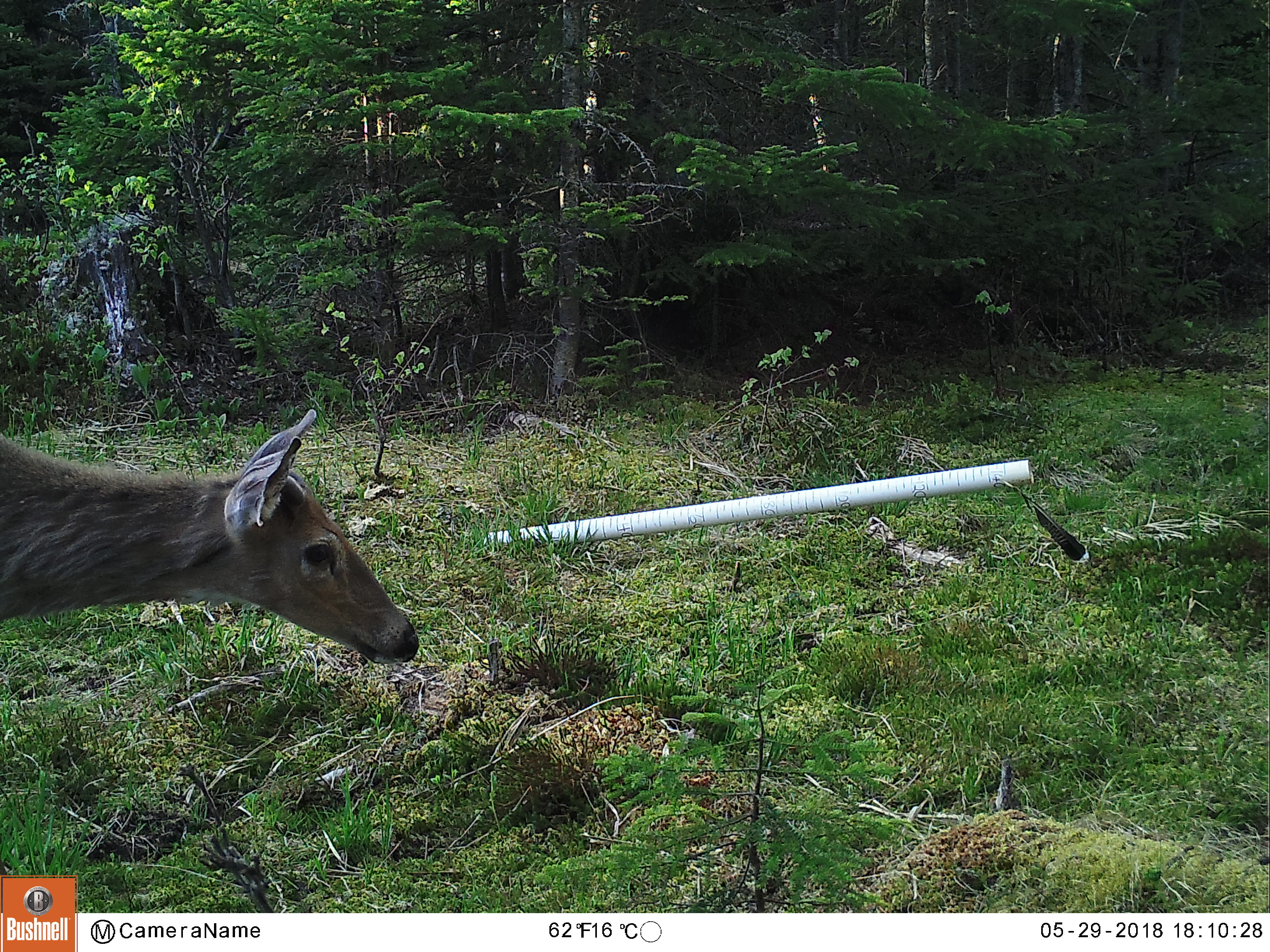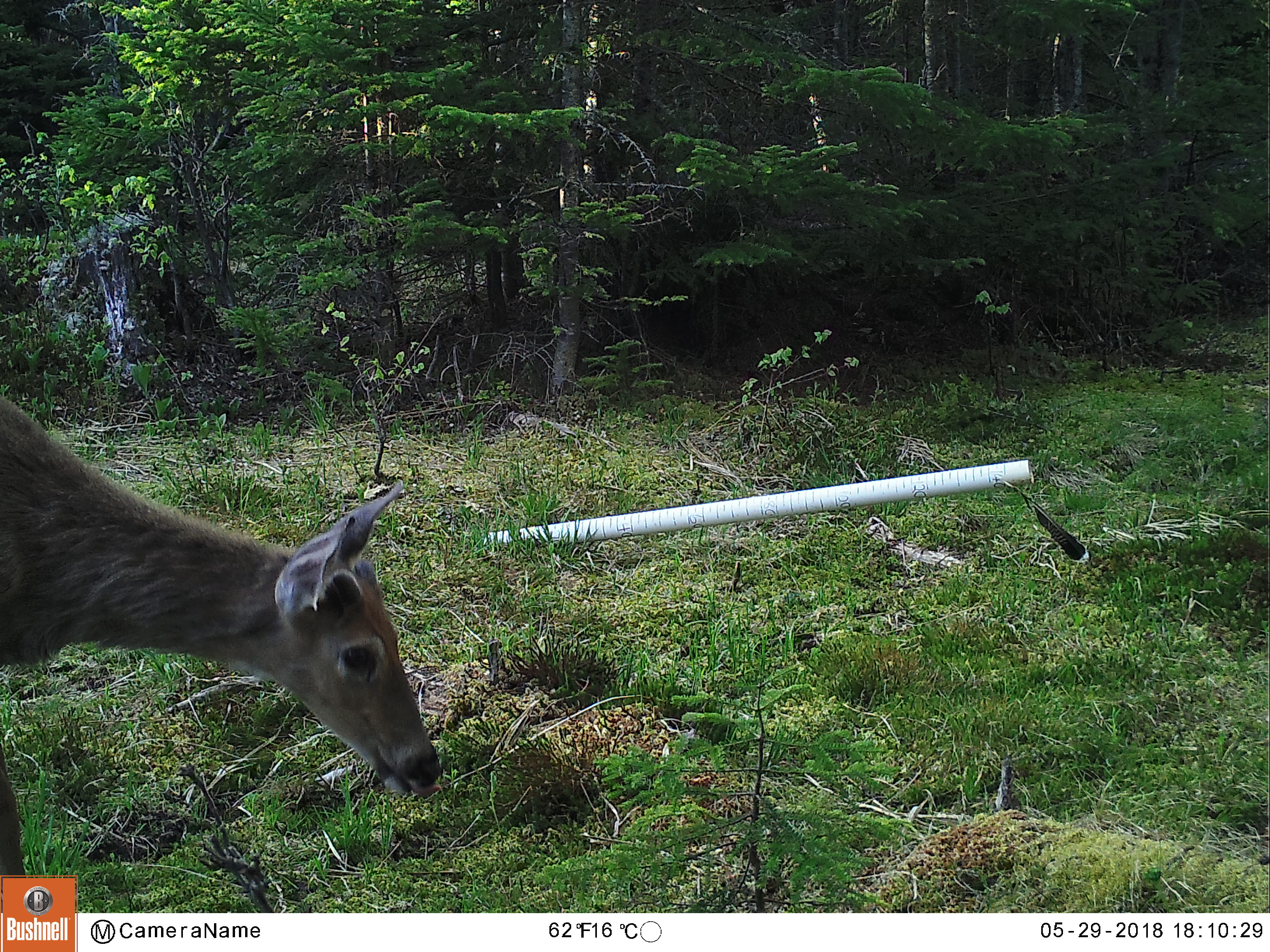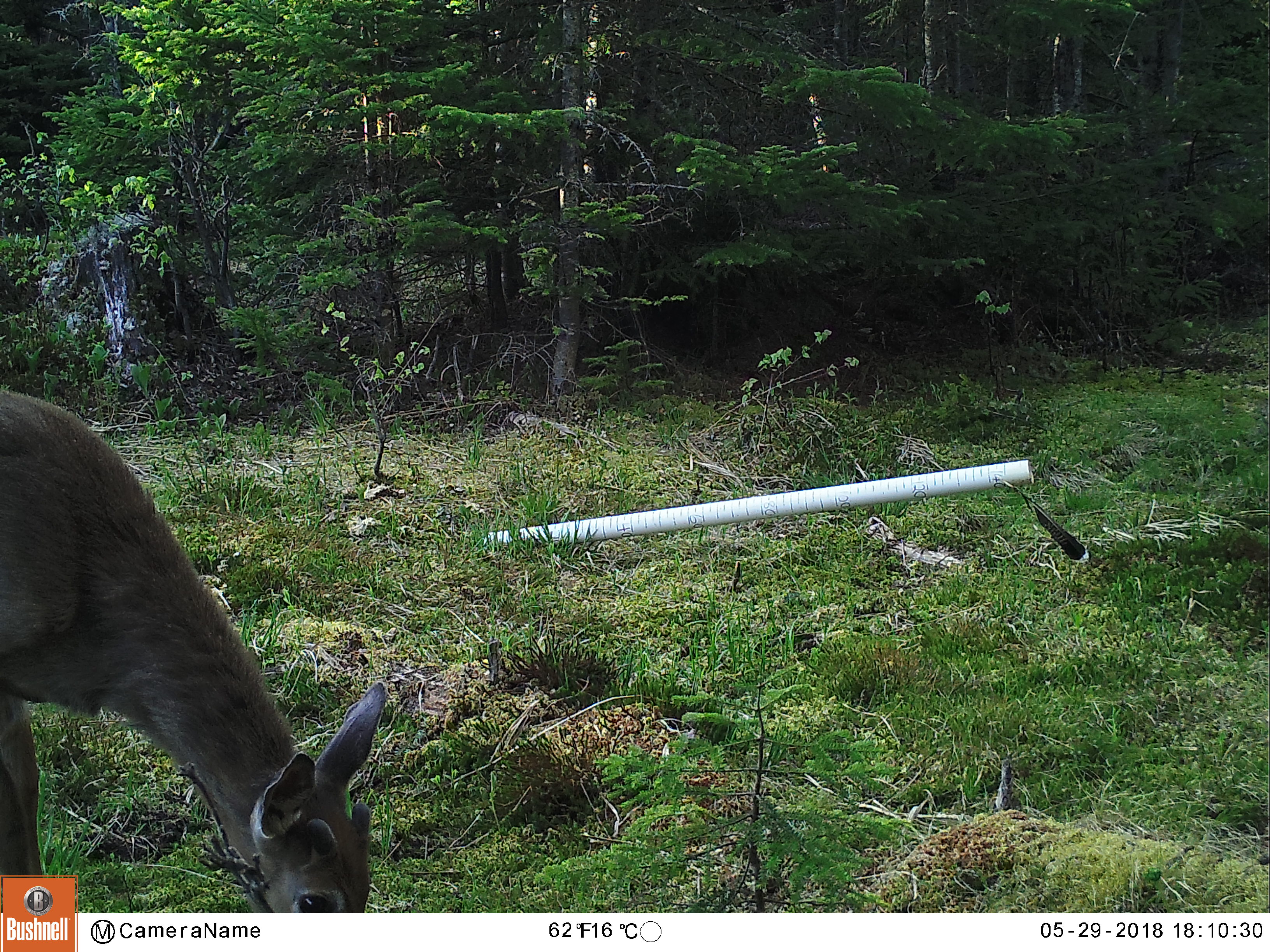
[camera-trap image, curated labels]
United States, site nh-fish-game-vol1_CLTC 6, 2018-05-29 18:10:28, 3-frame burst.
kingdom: Animalia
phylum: Chordata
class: Mammalia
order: Artiodactyla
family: Cervidae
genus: Odocoileus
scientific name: Odocoileus virginianus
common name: white-tailed deer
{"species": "white-tailed deer (Odocoileus virginianus)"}